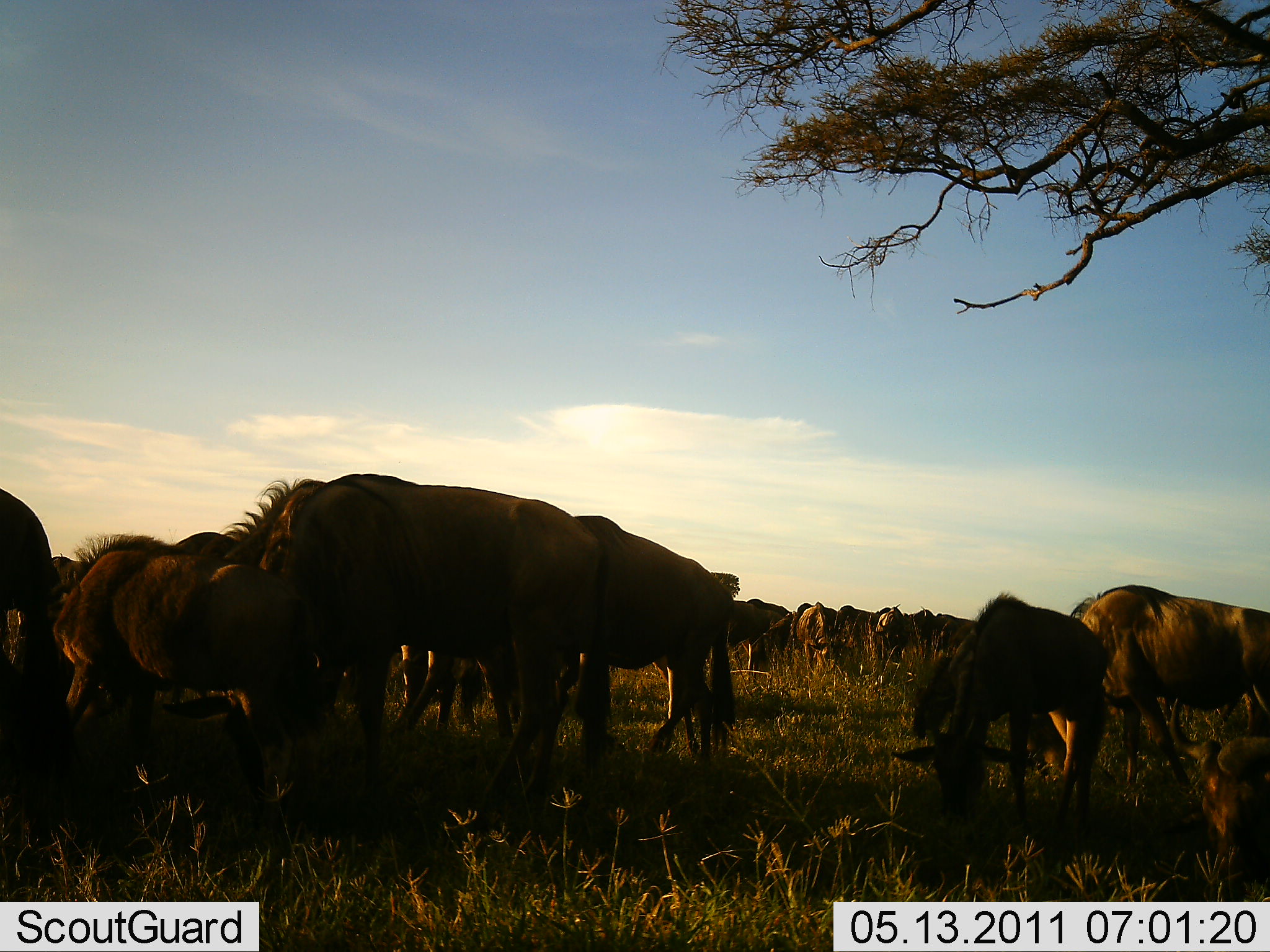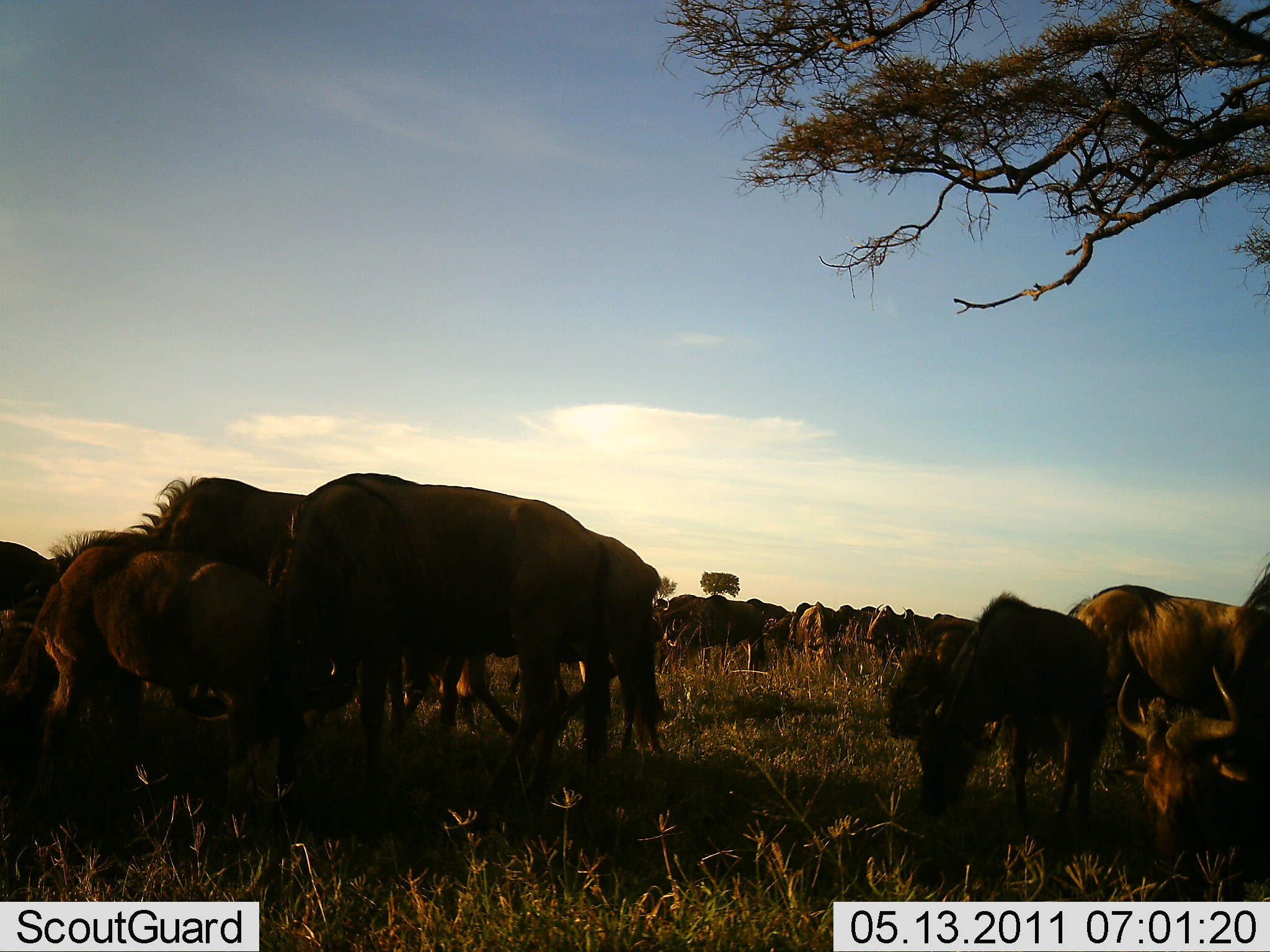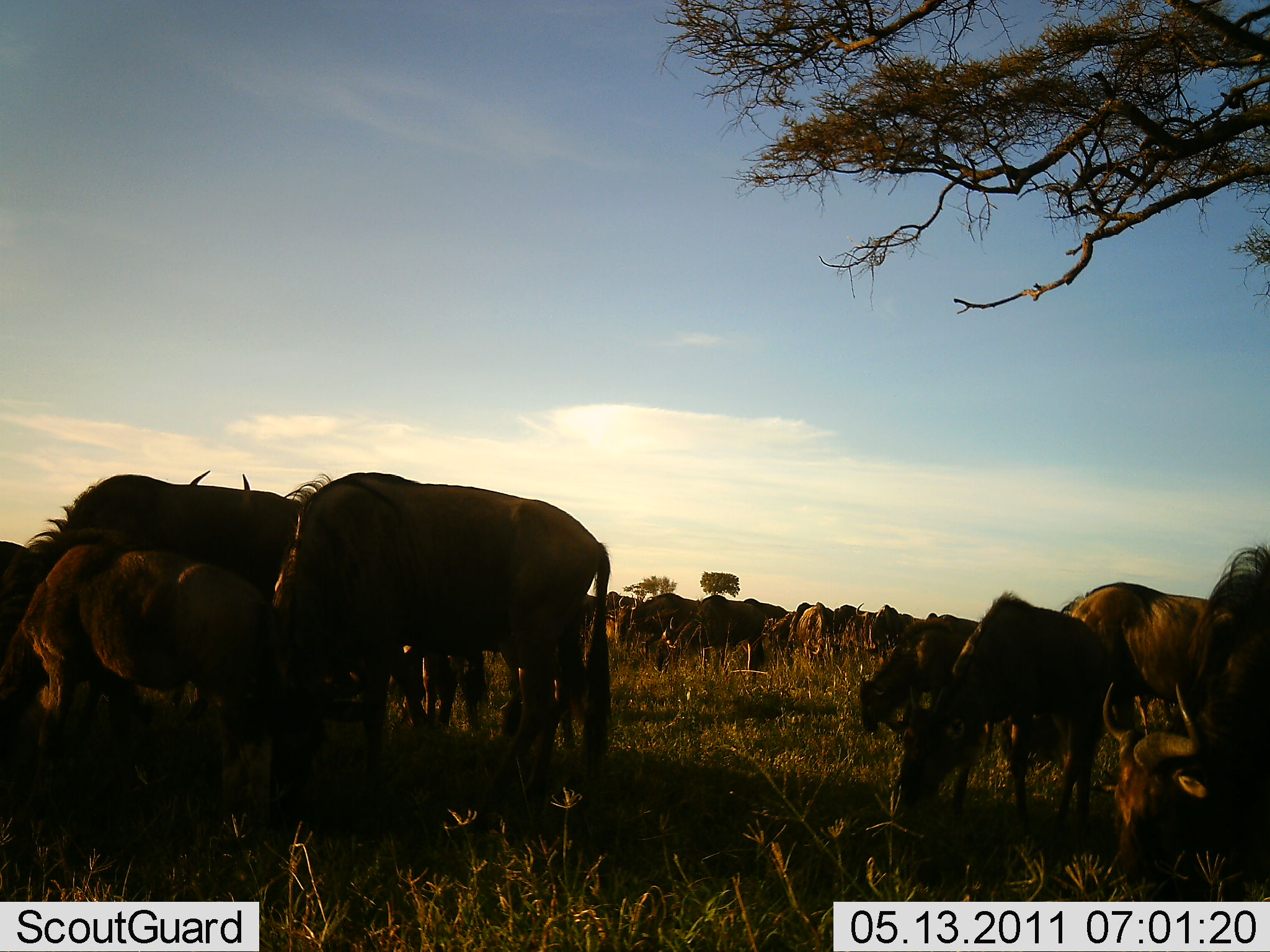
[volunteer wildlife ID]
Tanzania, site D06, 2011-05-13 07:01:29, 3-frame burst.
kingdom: Animalia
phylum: Chordata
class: Mammalia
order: Artiodactyla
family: Bovidae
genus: Connochaetes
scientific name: Connochaetes taurinus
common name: blue wildebeest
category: wildebeest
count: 11-50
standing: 58%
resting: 0%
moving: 50%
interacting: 17%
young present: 42%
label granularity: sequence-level